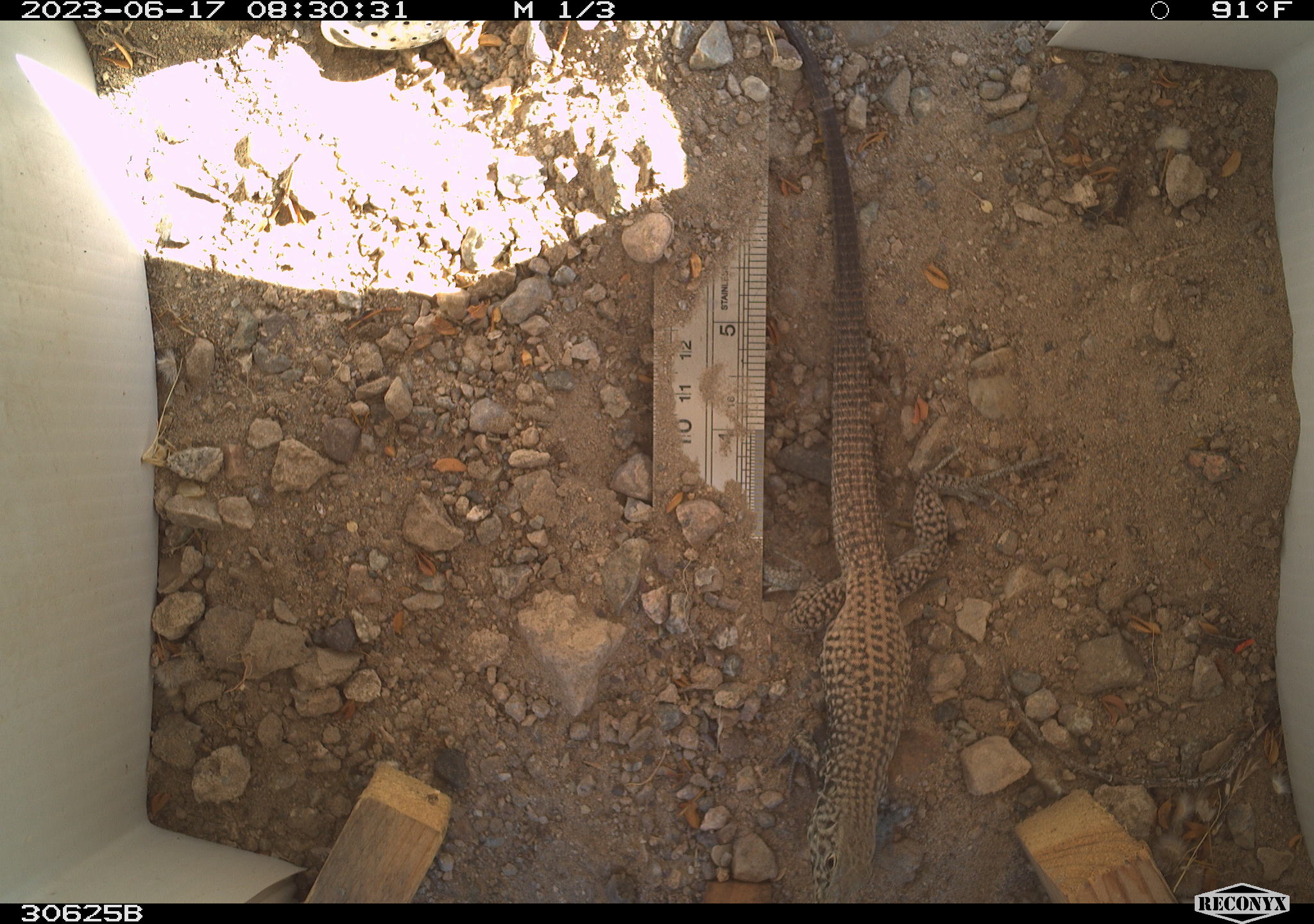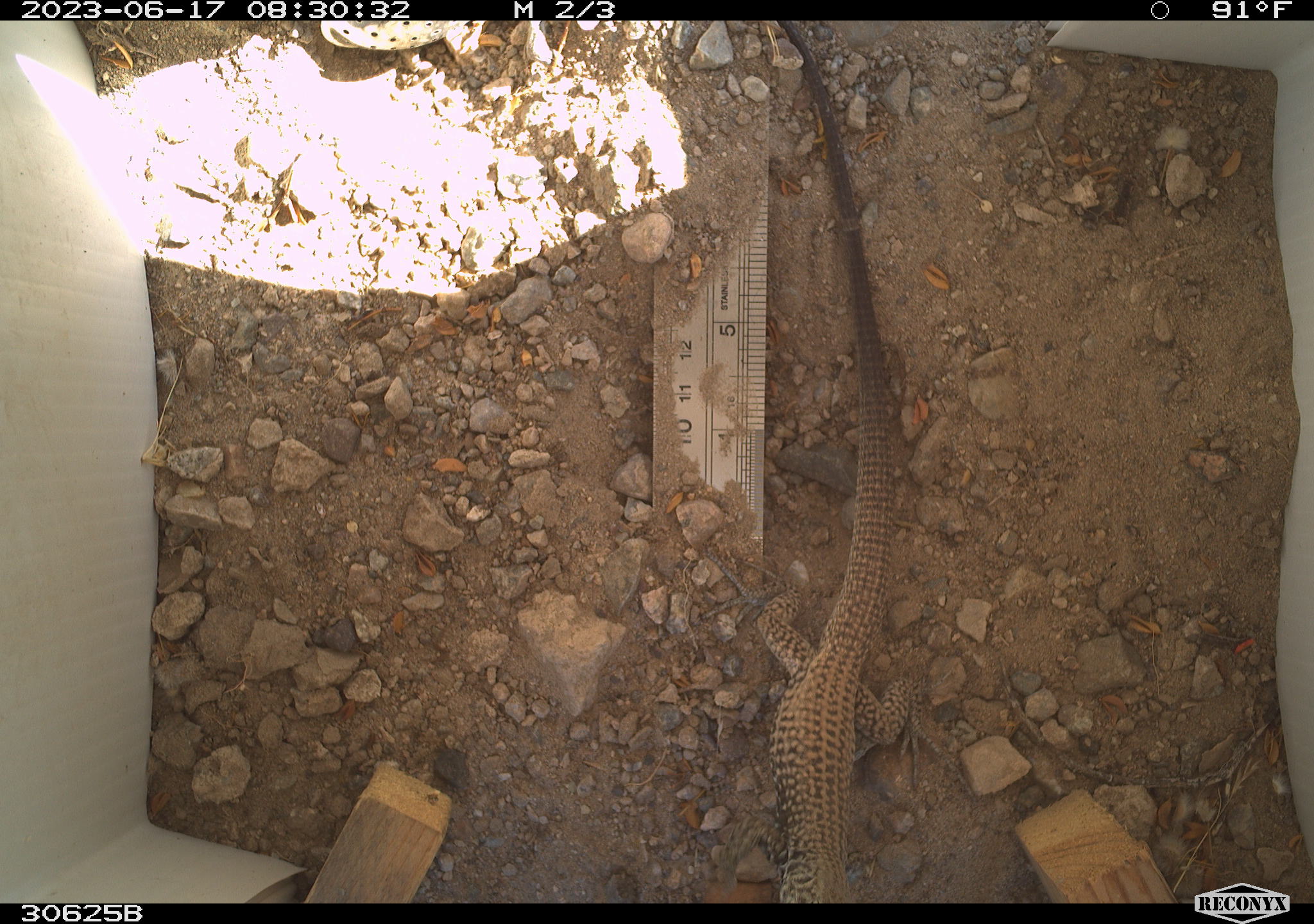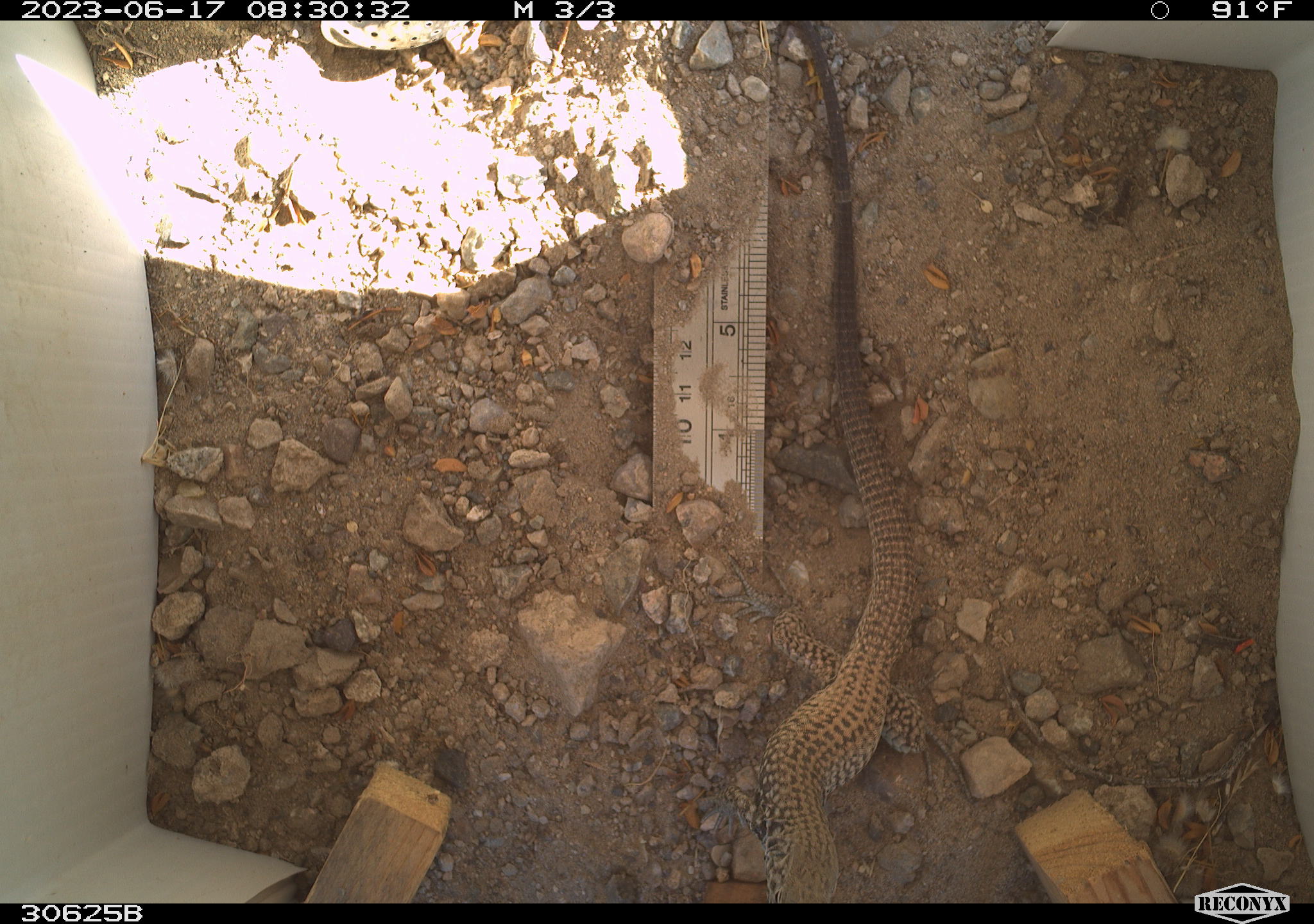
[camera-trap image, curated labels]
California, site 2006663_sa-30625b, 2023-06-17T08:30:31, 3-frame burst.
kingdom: Animalia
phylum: Chordata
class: Reptilia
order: Squamata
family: Teiidae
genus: Aspidoscelis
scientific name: Aspidoscelis tigris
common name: western whiptail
Western whiptail (Aspidoscelis tigris).